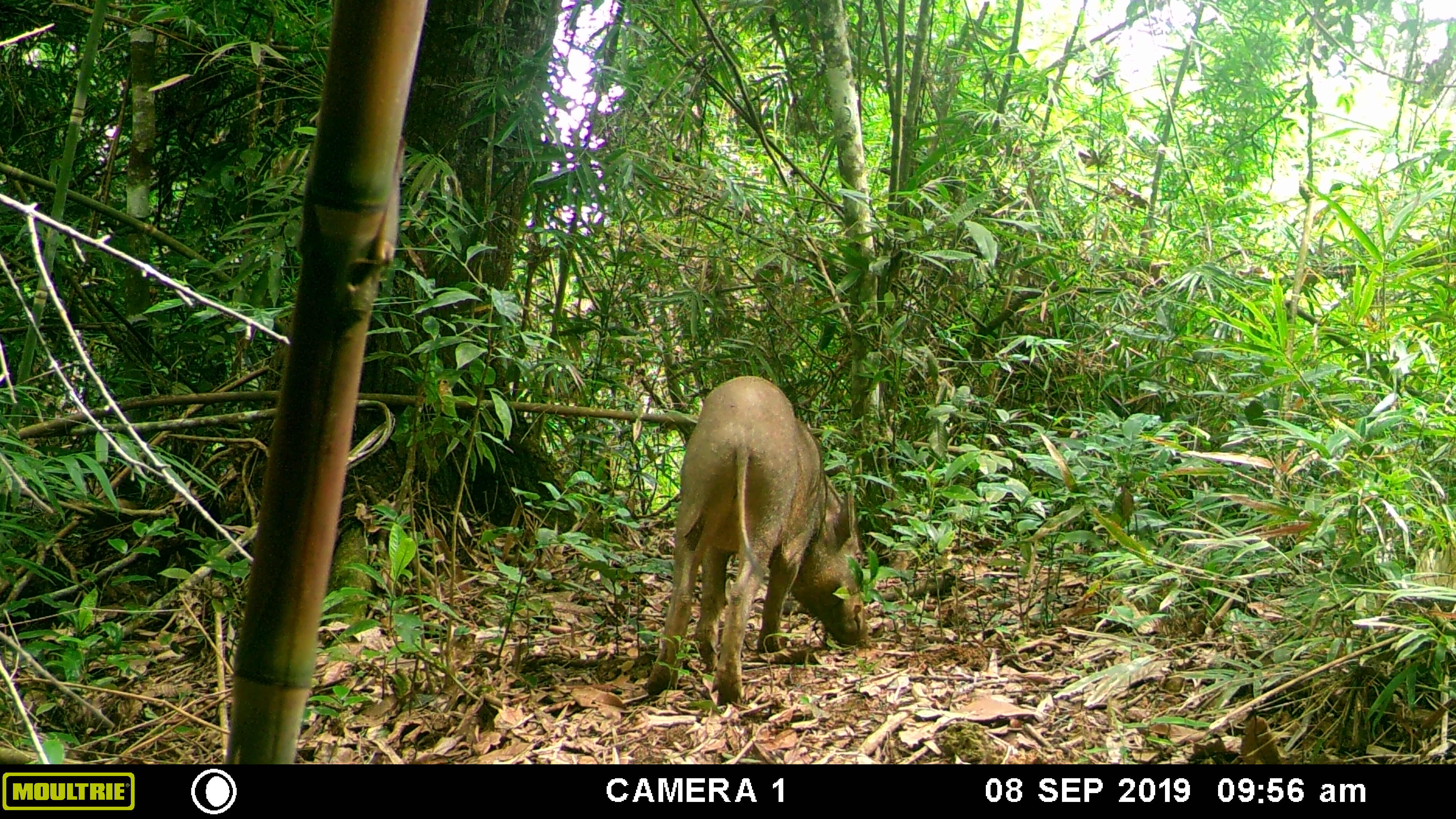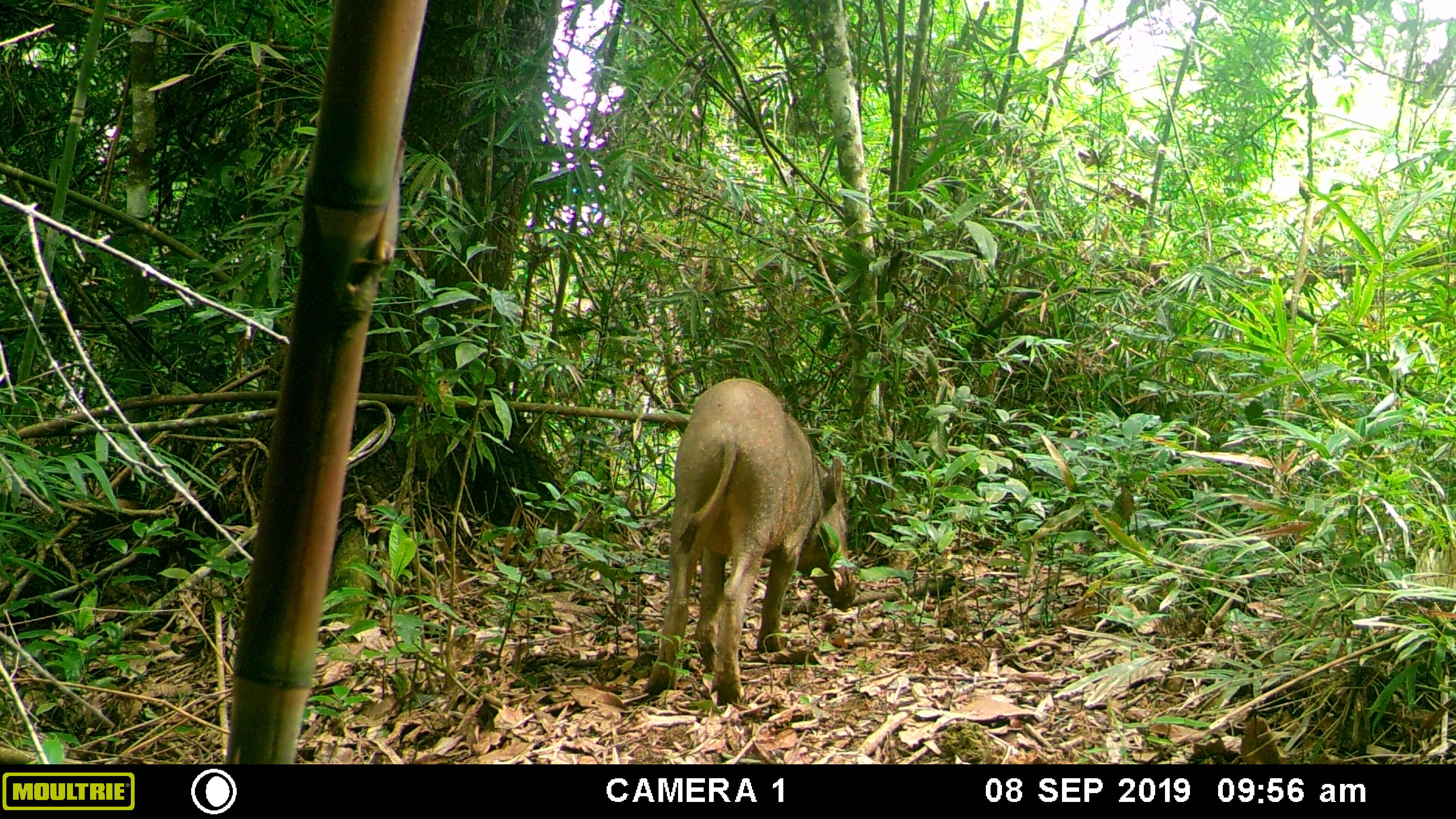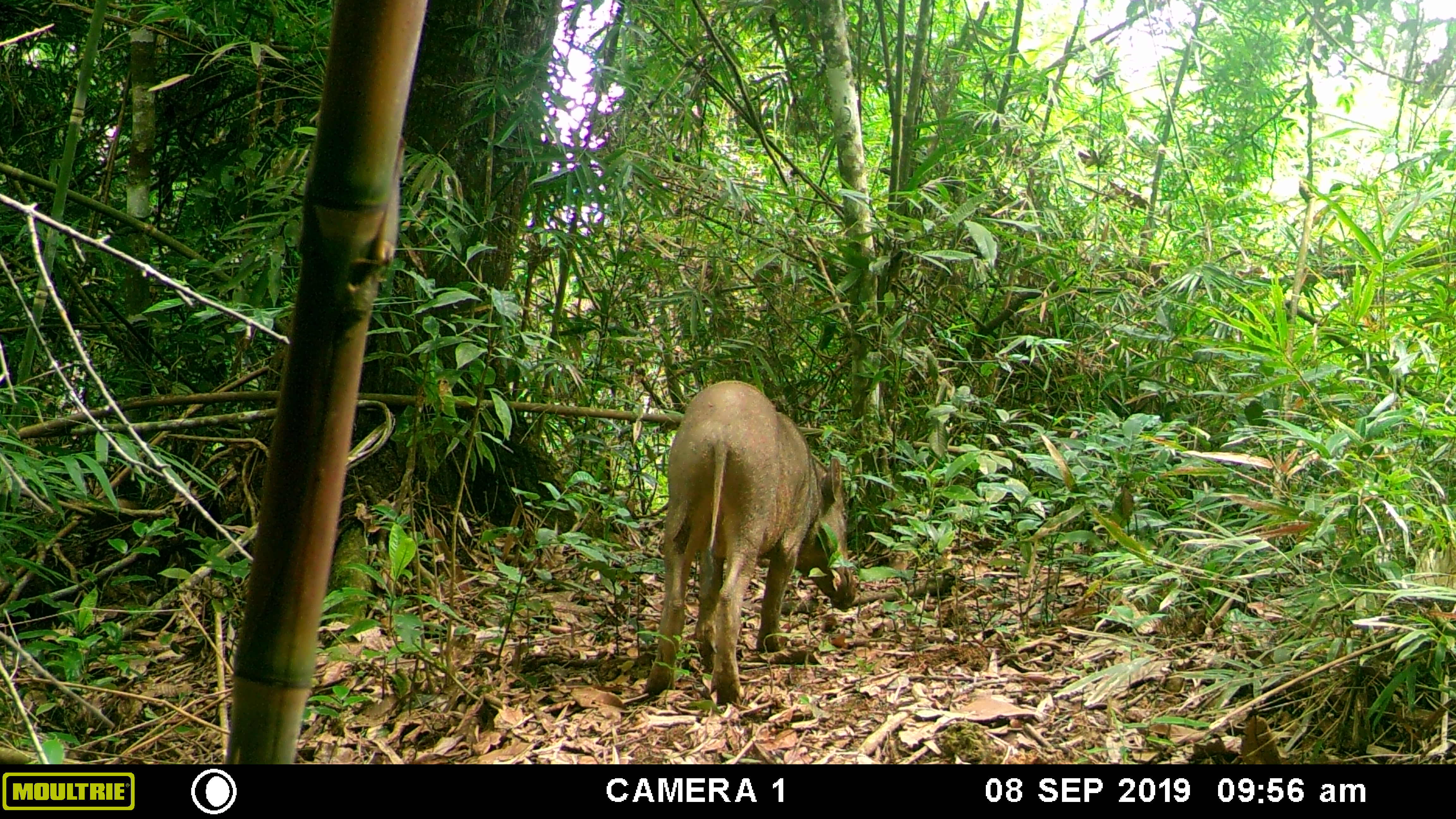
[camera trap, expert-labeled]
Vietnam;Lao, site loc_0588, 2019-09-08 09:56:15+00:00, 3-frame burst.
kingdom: Animalia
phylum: Chordata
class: Mammalia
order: Artiodactyla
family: Suidae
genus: Sus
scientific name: Sus scrofa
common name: eurasian wild pig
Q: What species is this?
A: Eurasian wild pig (Sus scrofa).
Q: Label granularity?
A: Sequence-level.